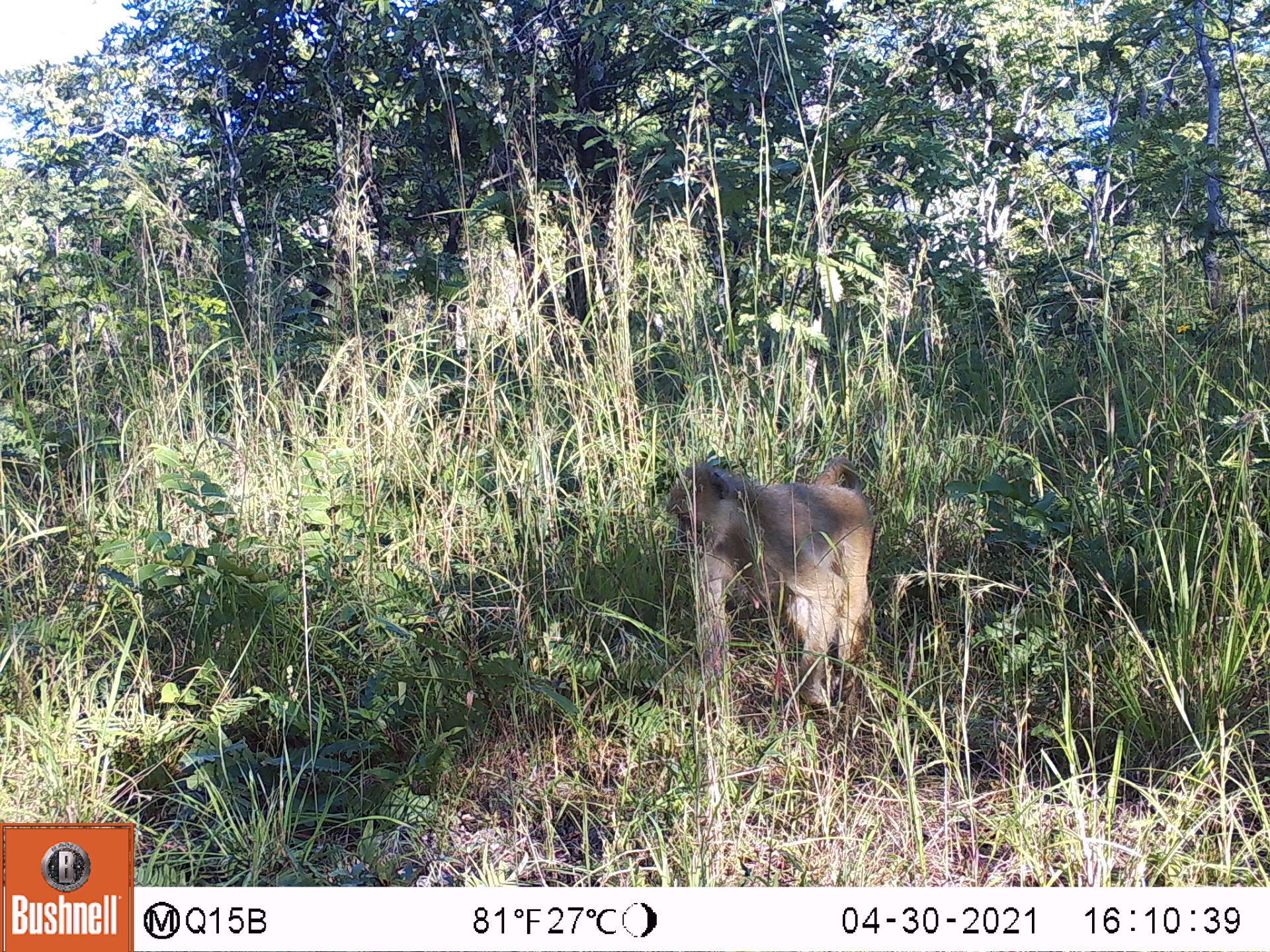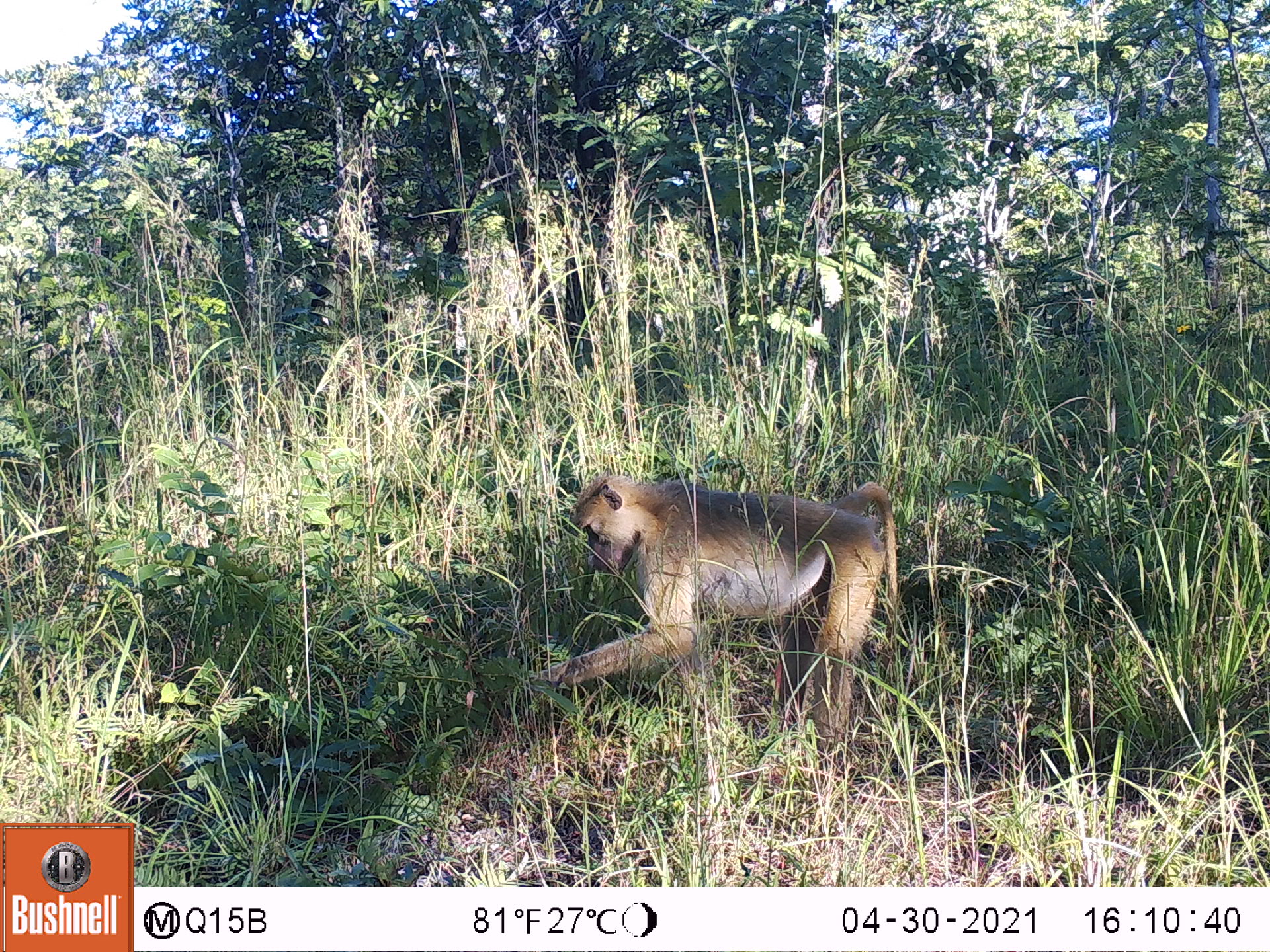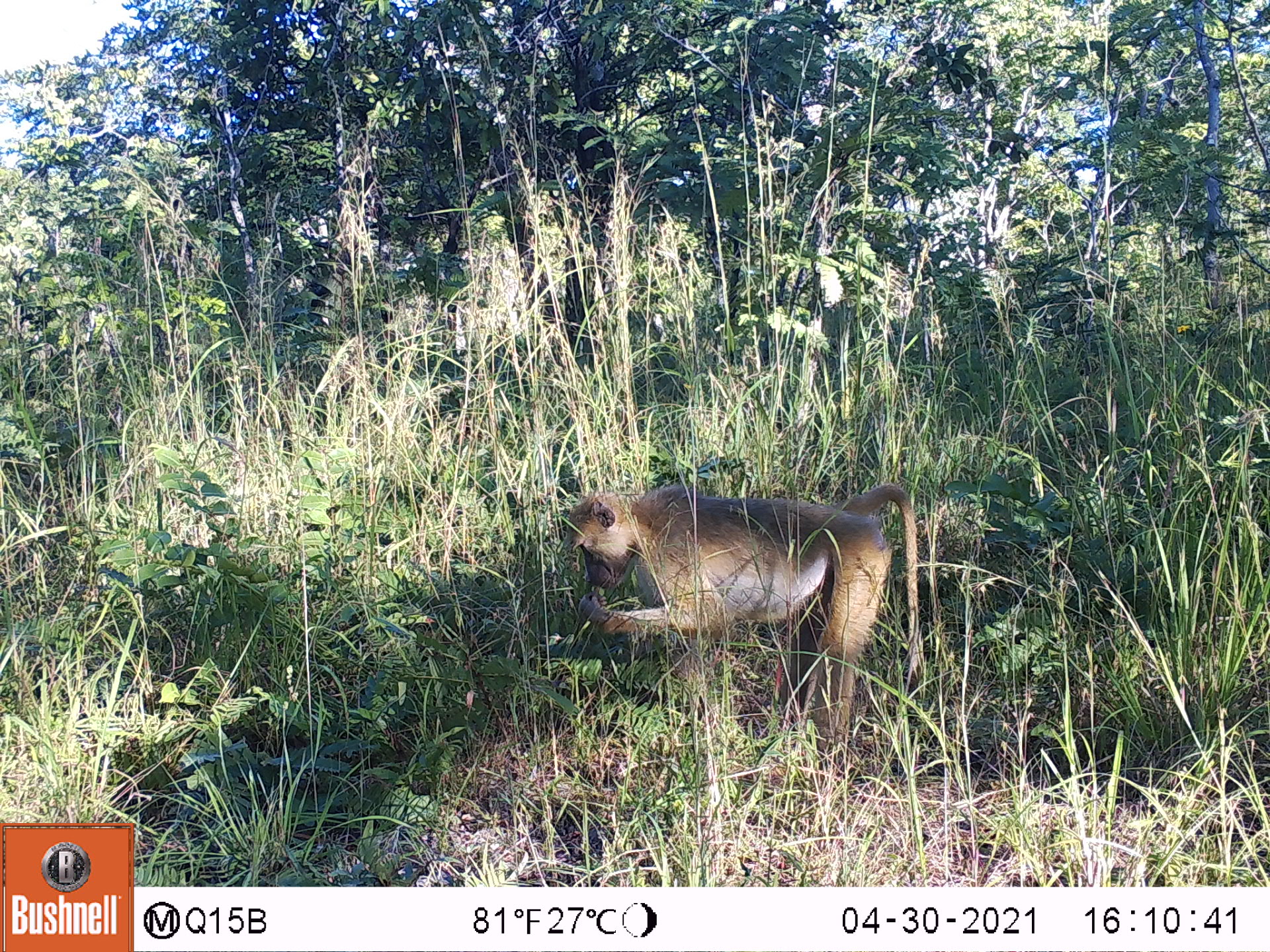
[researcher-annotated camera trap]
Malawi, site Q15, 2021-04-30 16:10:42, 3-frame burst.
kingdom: Animalia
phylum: Chordata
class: Mammalia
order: Primates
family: Cercopithecidae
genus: Papio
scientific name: Papio cynocephalus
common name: yellow baboon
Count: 1.